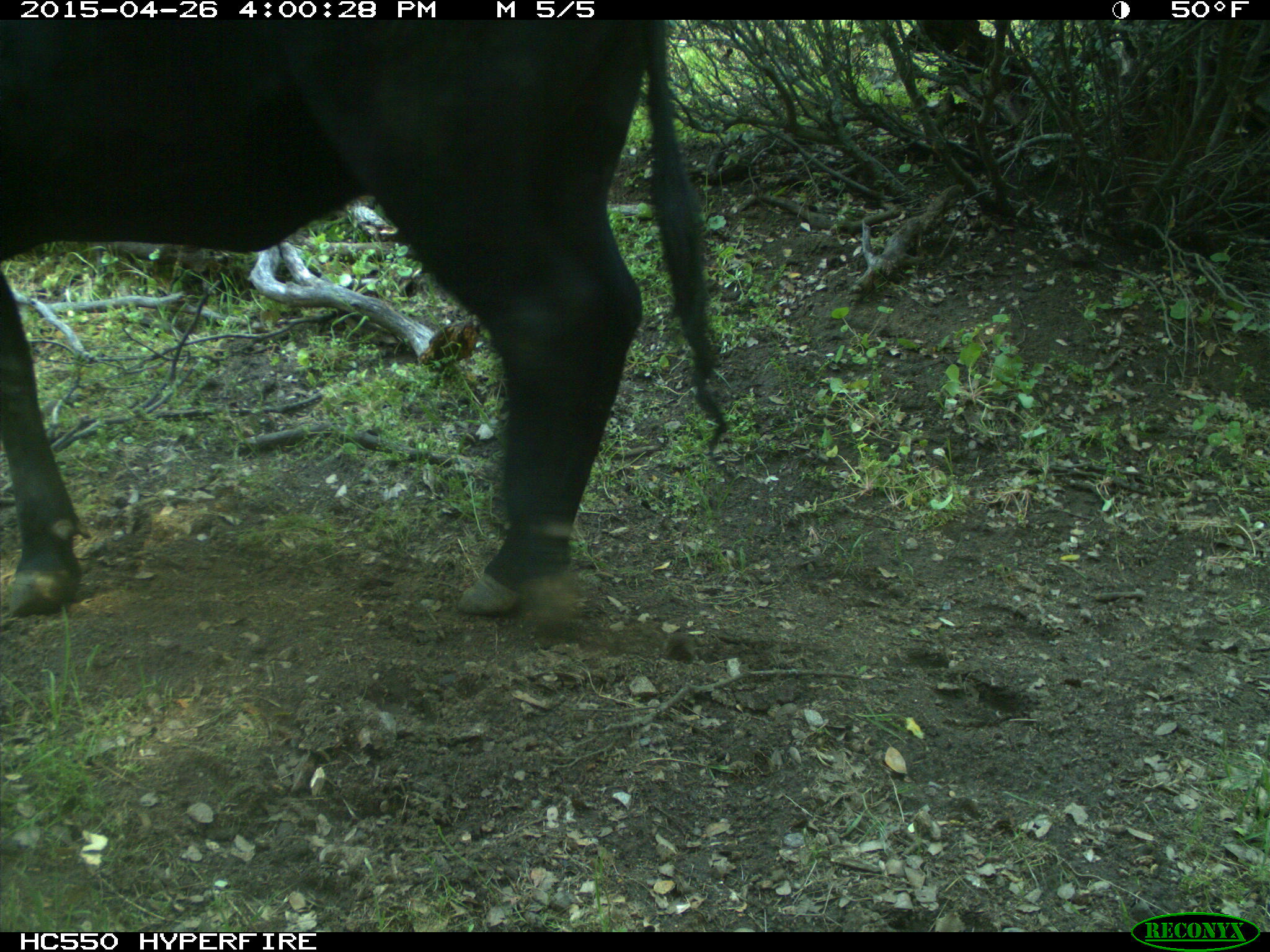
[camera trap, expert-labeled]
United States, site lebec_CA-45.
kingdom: Animalia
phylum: Chordata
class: Mammalia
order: Artiodactyla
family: Bovidae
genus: Bos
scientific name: Bos taurus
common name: domestic cow